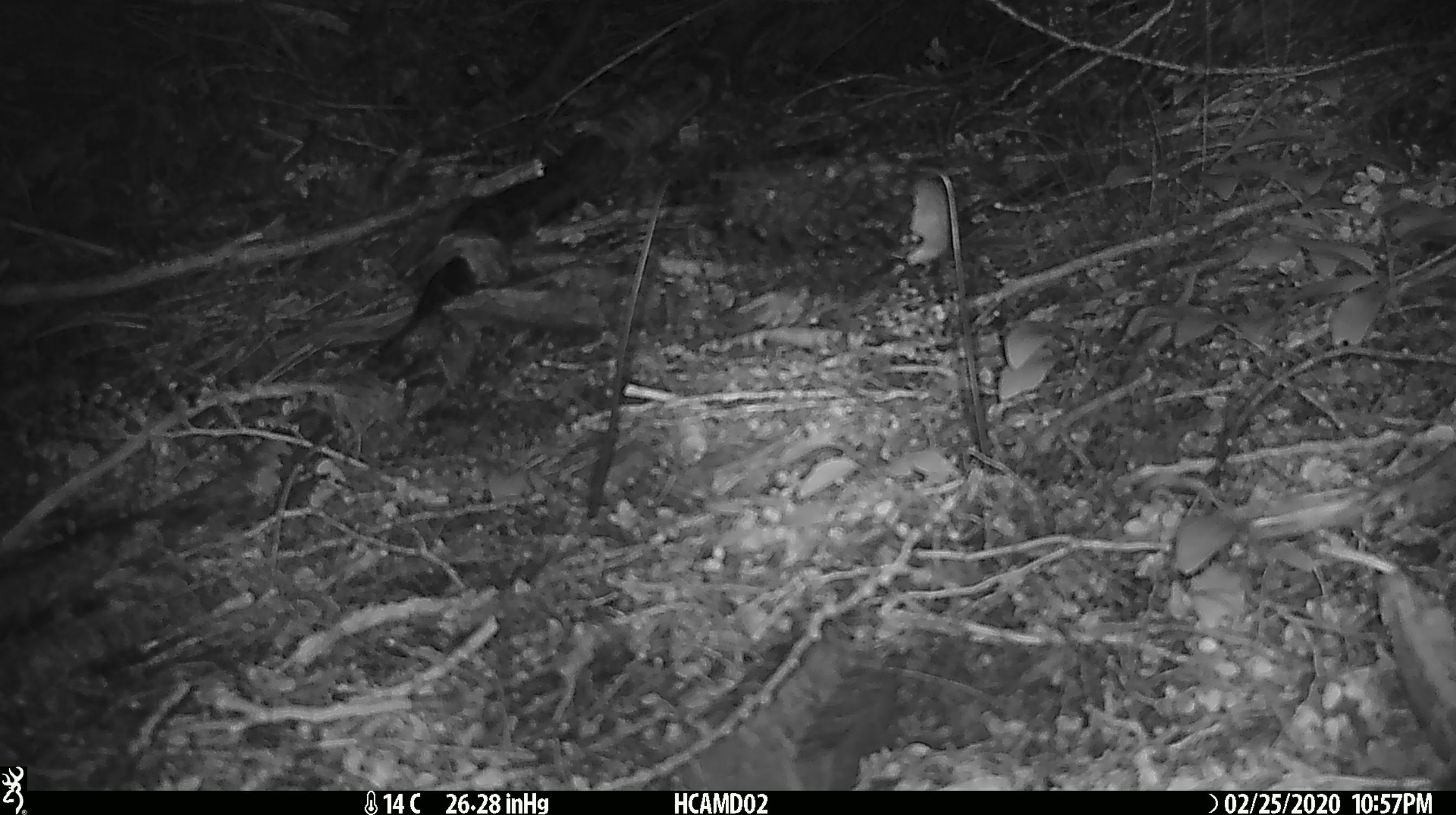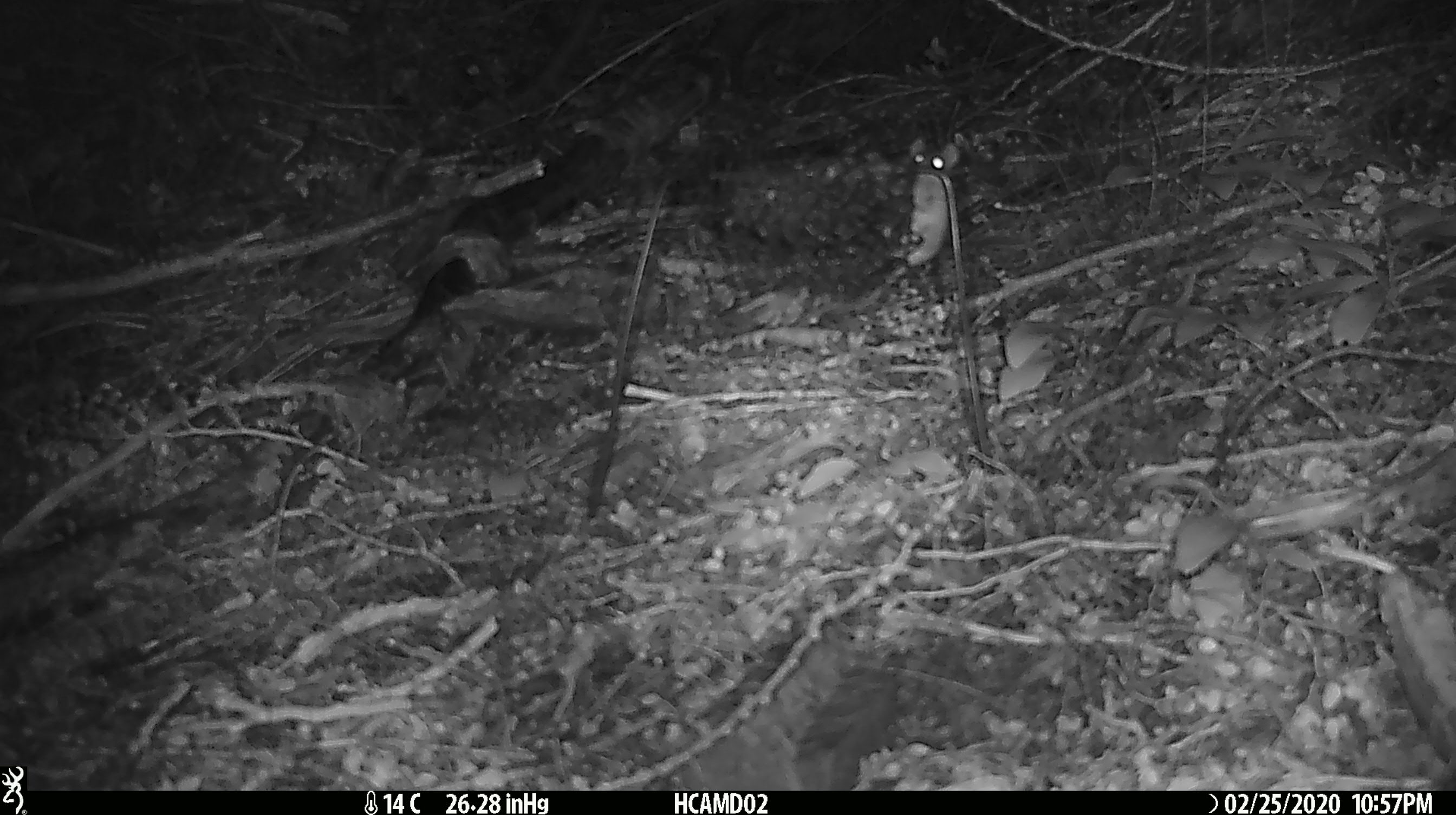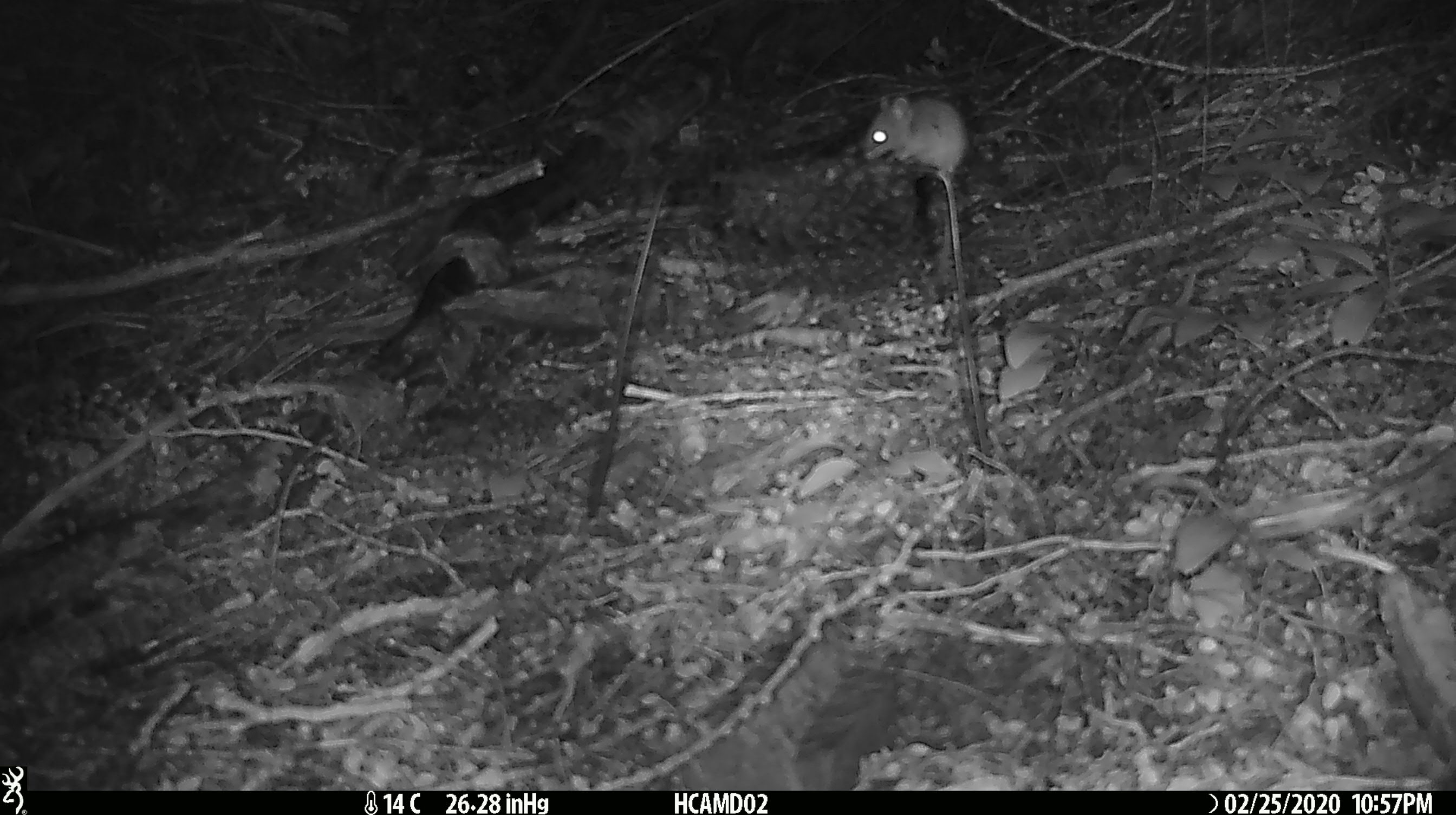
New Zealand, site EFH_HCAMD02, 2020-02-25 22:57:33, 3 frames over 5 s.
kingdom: Animalia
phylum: Chordata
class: Mammalia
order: Rodentia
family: Muridae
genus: Mus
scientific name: Mus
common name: mouse